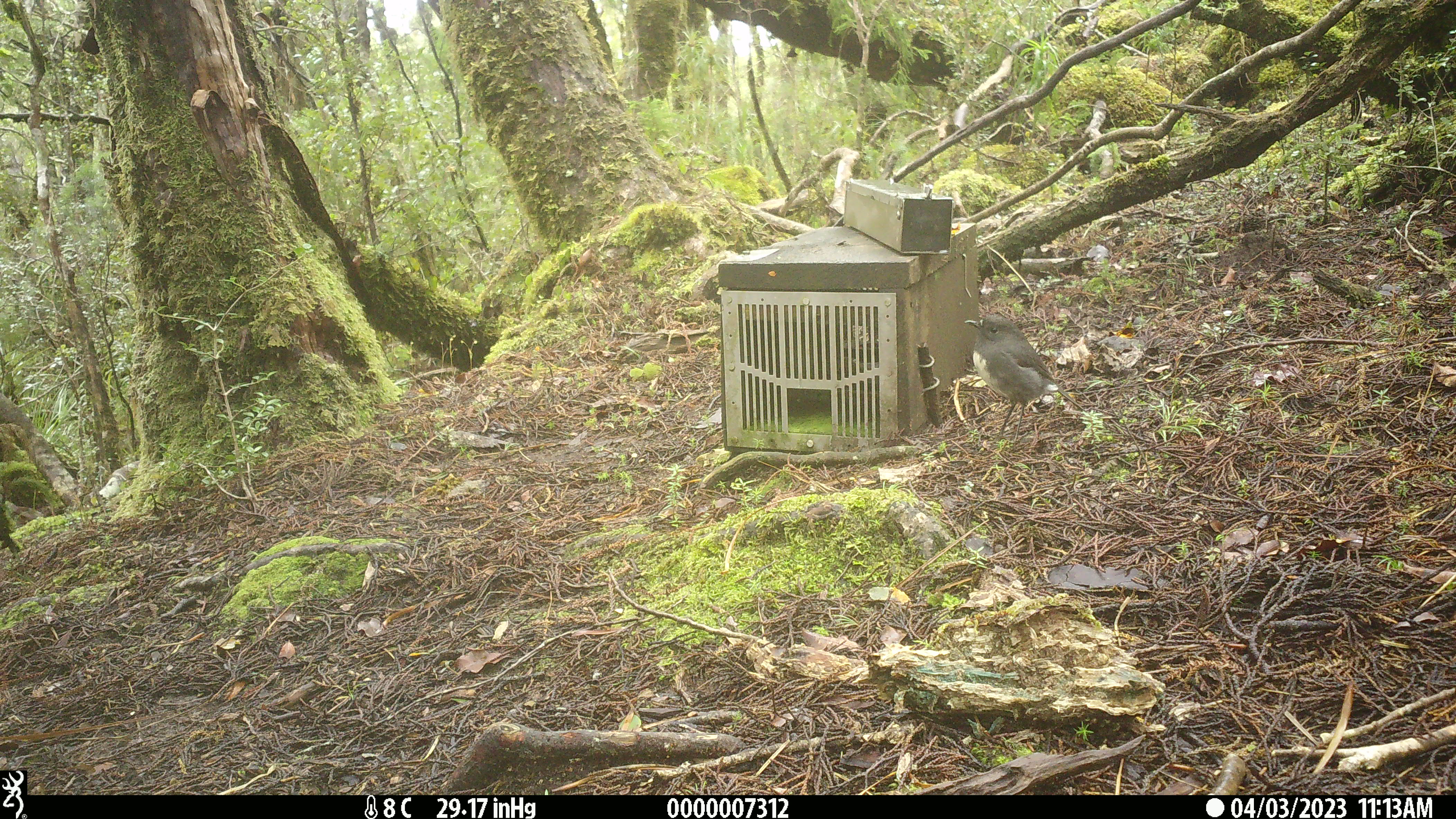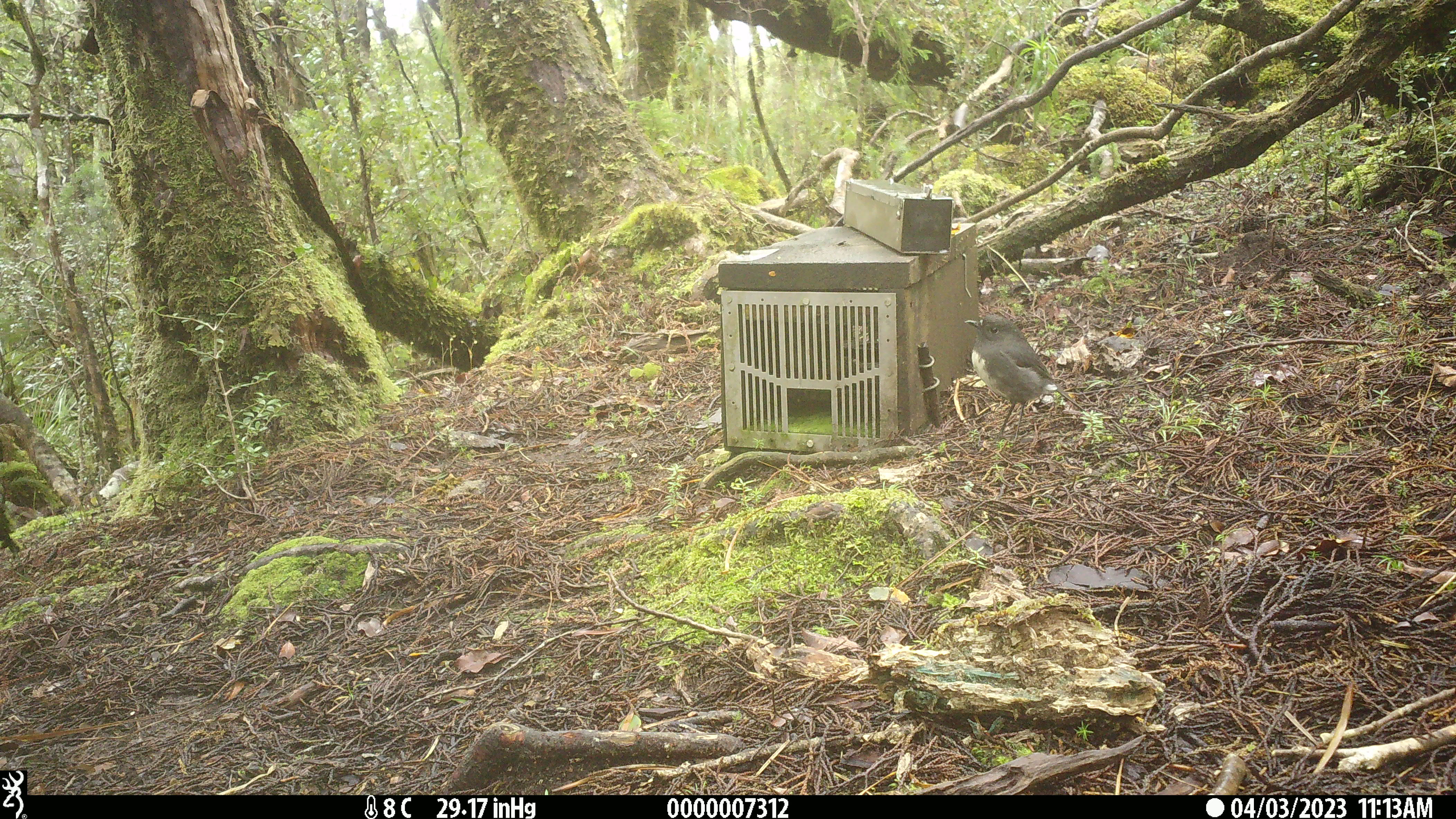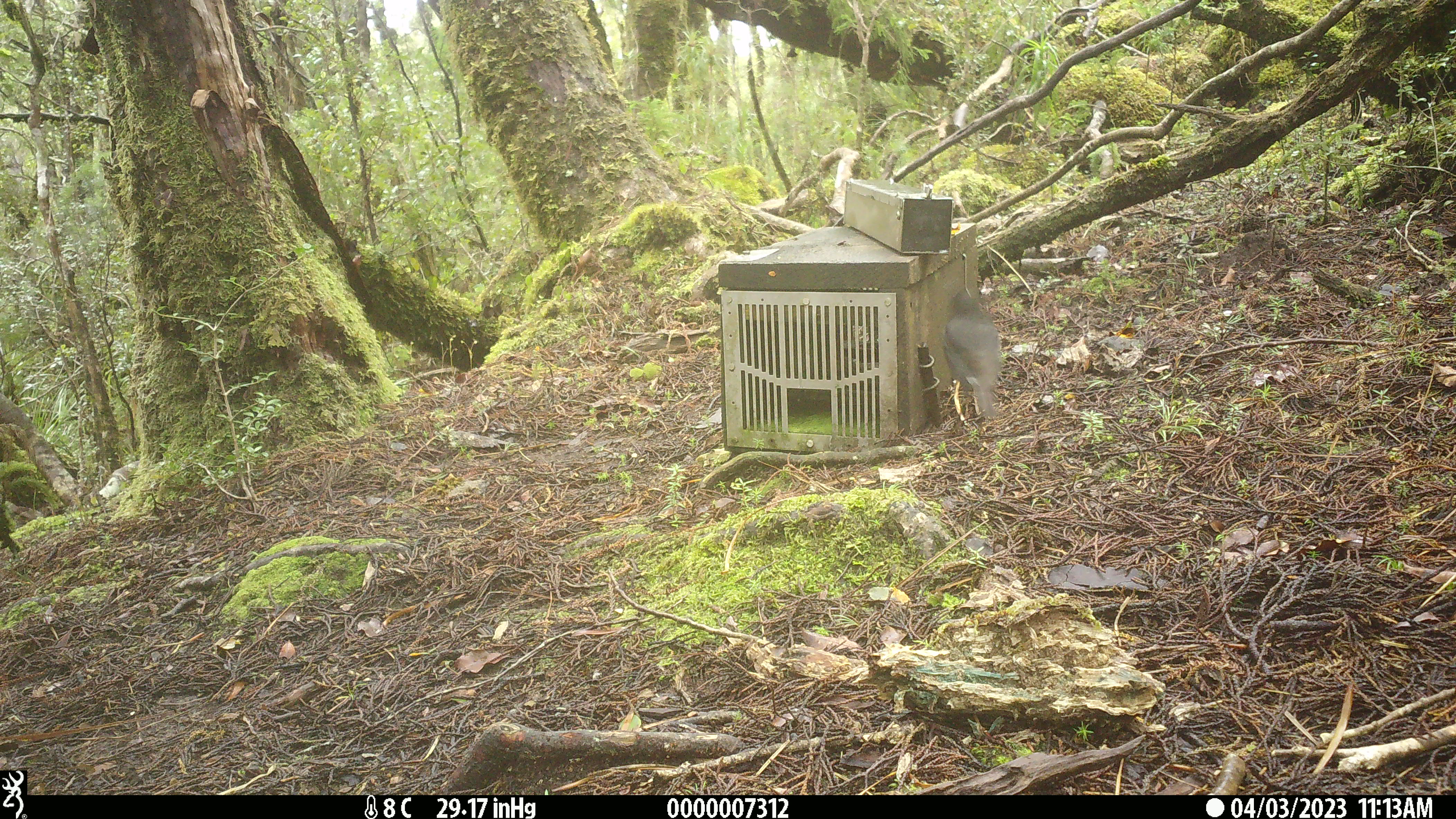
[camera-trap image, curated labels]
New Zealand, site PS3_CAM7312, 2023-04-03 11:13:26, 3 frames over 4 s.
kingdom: Animalia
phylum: Chordata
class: Aves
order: Passeriformes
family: Petroicidae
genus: Petroica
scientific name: Petroica australis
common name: new zealand robin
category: robin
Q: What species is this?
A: Robin (new zealand robin) (Petroica australis).